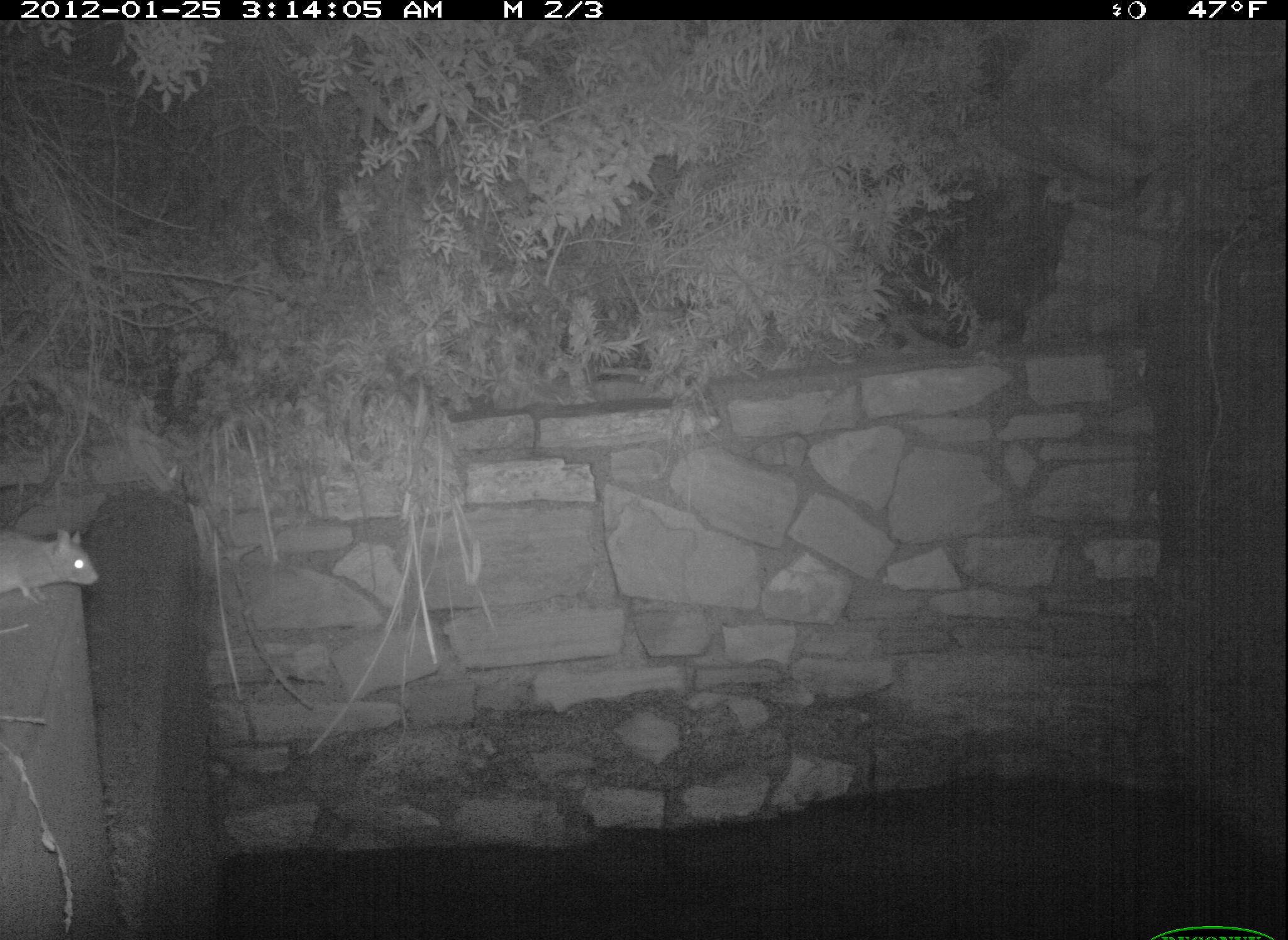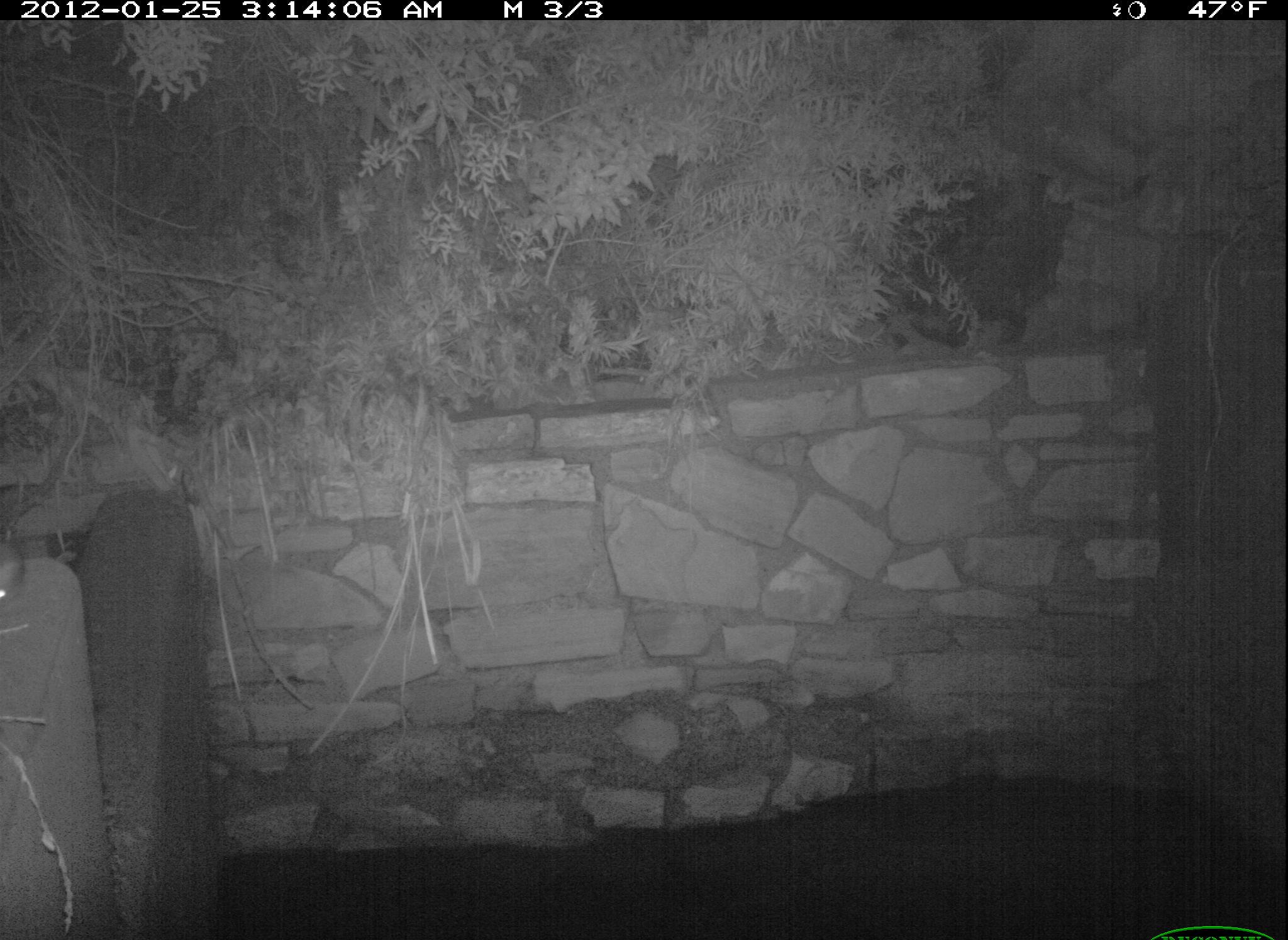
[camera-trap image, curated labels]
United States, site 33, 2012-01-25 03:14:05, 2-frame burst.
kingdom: Animalia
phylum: Chordata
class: Mammalia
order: Rodentia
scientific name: Rodentia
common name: rodent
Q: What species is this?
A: Rodent (Rodentia).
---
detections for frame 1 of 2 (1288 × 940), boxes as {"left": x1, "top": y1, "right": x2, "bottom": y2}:
rodent: {"left": 6, "top": 506, "right": 114, "bottom": 607}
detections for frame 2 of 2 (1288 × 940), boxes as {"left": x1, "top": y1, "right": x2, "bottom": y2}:
rodent: {"left": 0, "top": 552, "right": 24, "bottom": 617}